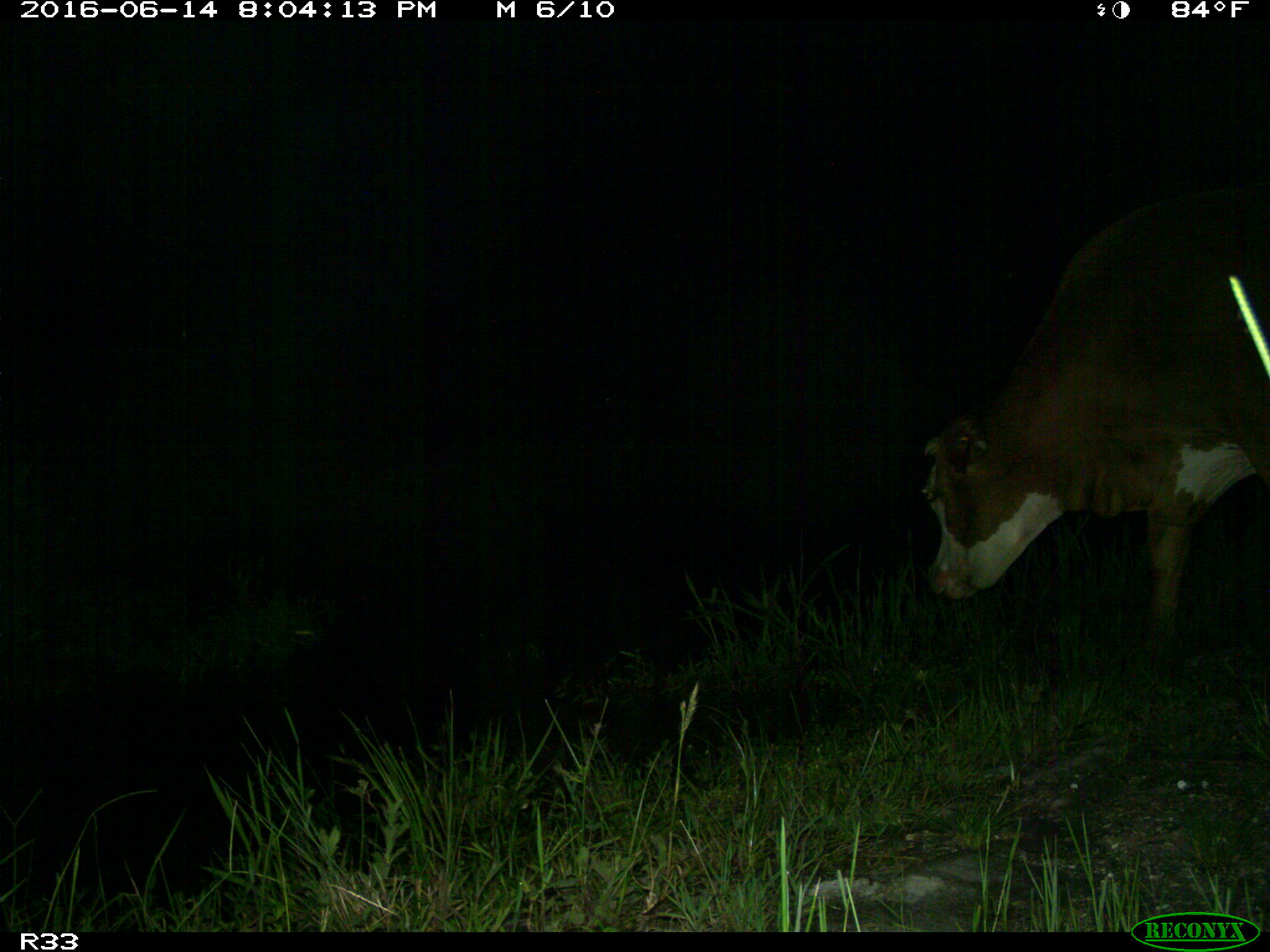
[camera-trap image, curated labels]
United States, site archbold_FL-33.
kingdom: Animalia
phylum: Chordata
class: Mammalia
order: Artiodactyla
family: Bovidae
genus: Bos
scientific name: Bos taurus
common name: domestic cow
Bos taurus (domestic cow).